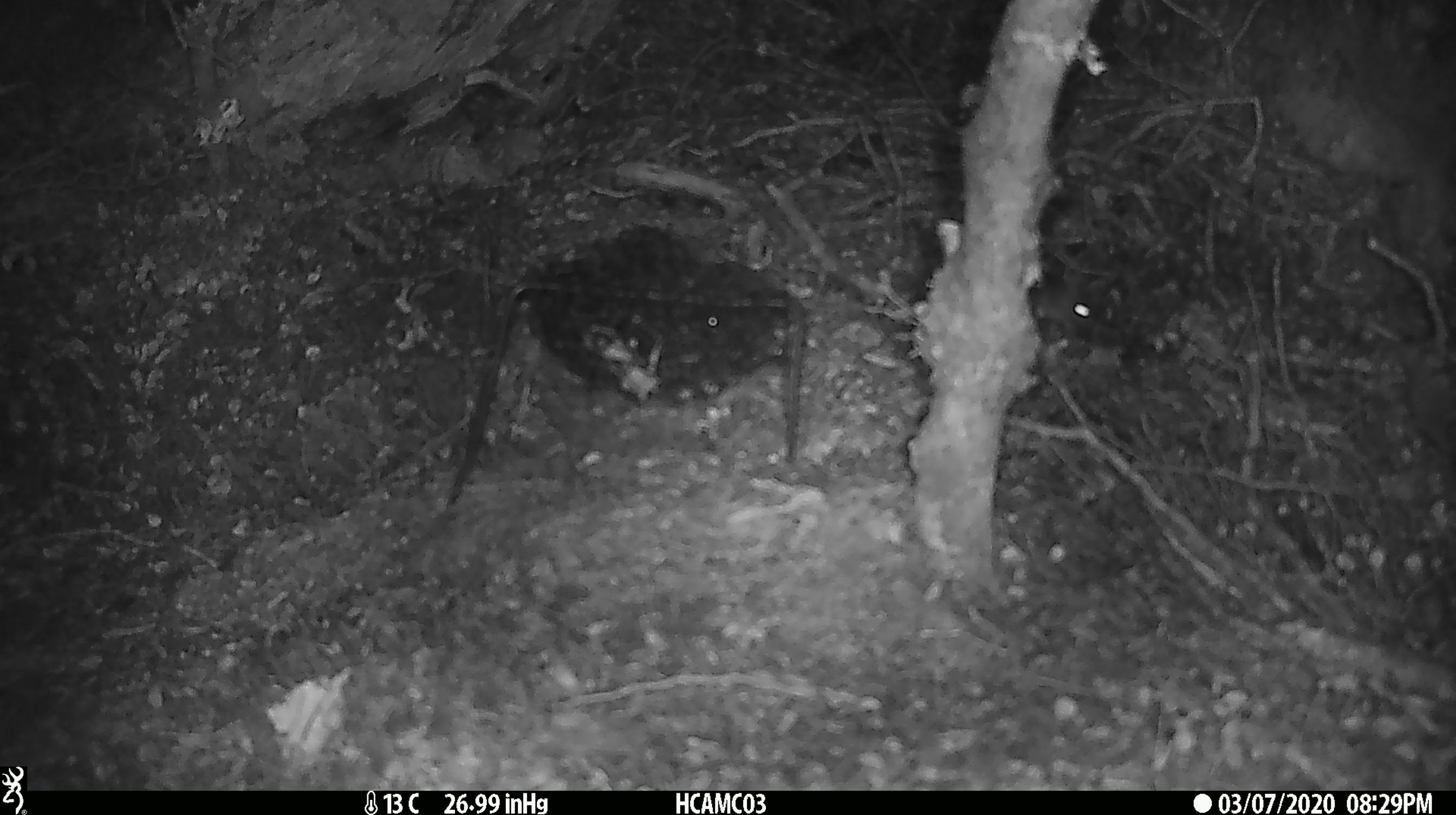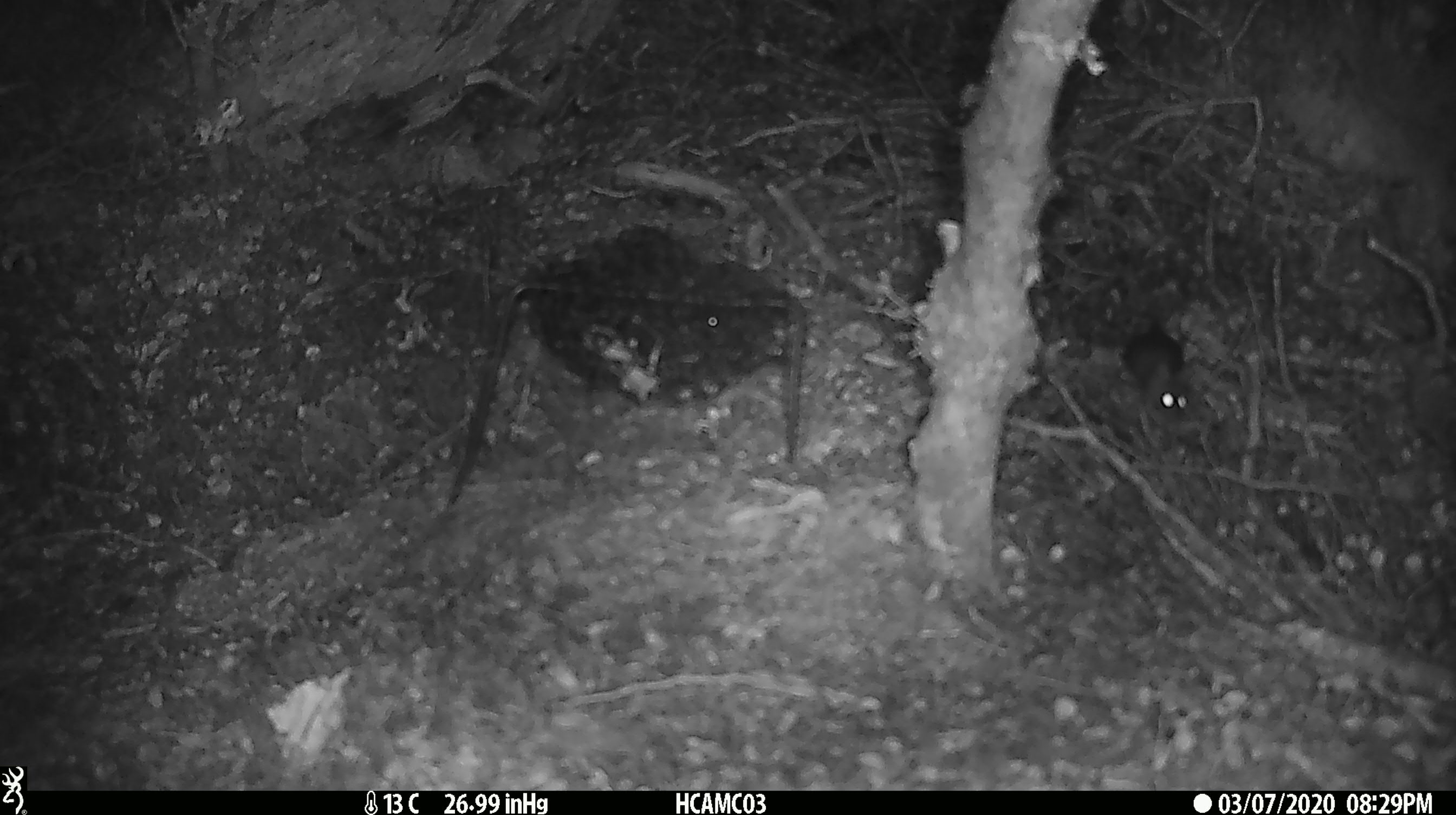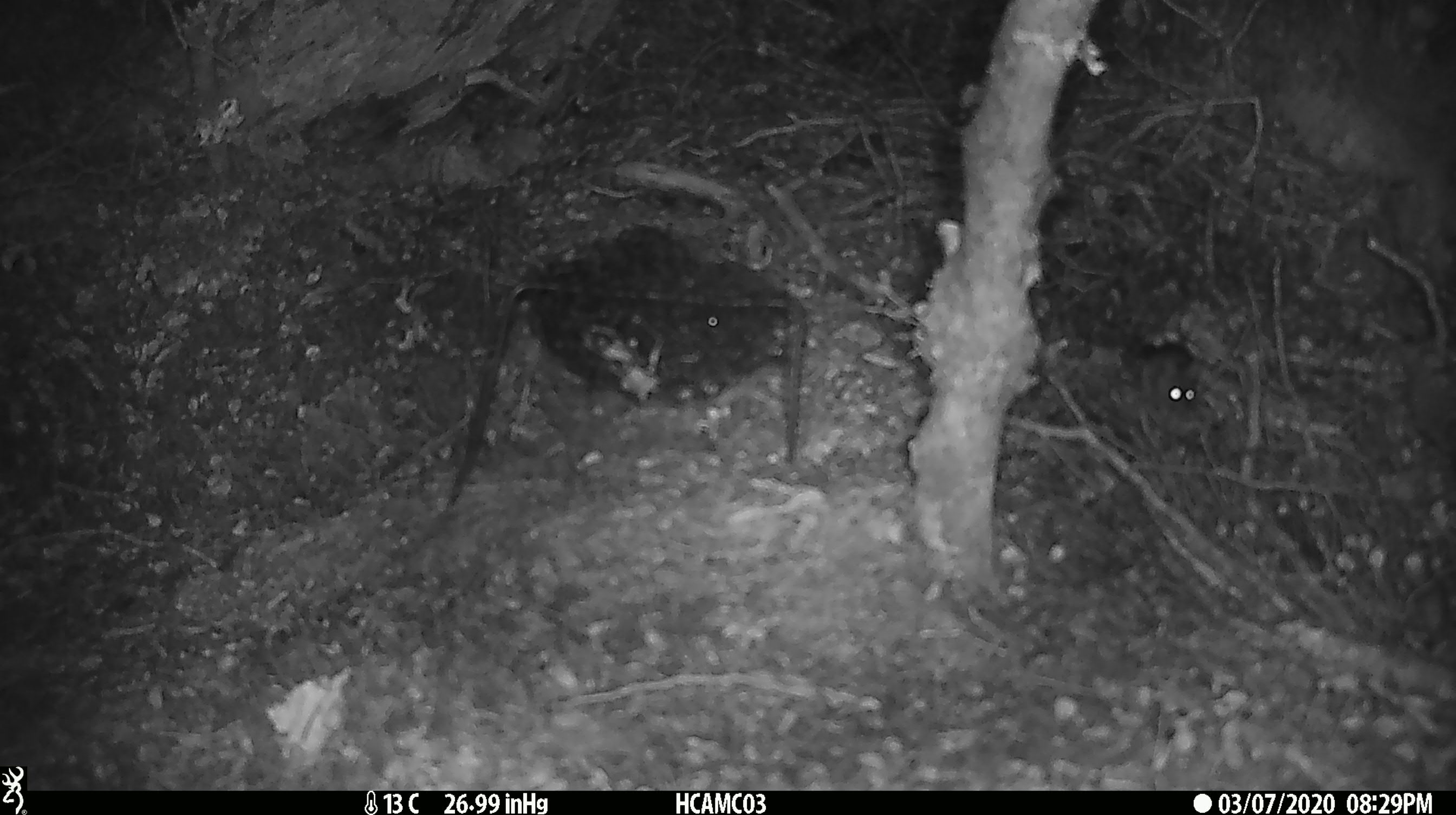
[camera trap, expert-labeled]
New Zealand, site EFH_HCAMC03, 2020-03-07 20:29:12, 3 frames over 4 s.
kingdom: Animalia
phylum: Chordata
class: Mammalia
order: Rodentia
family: Muridae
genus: Mus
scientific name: Mus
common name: mouse